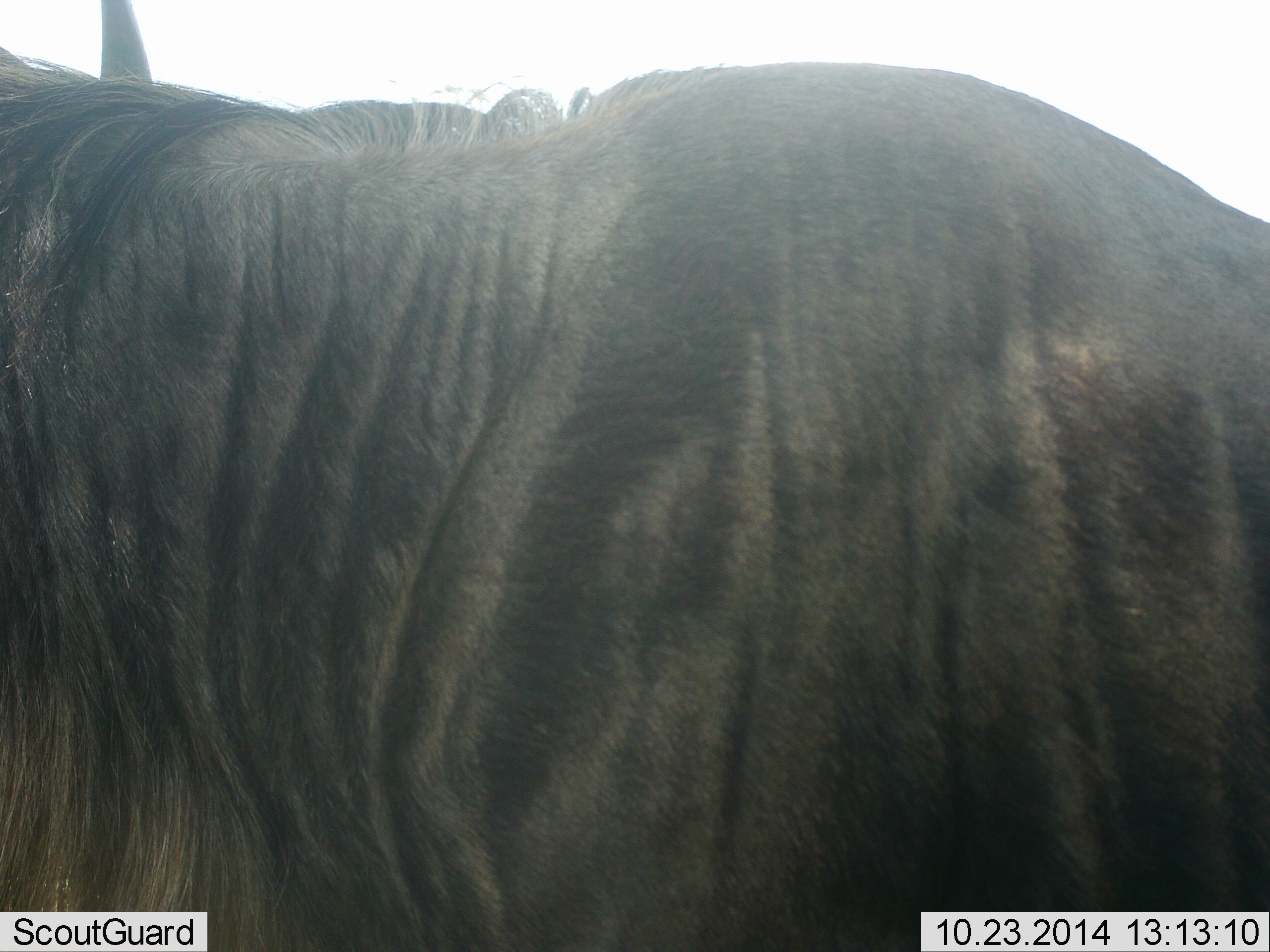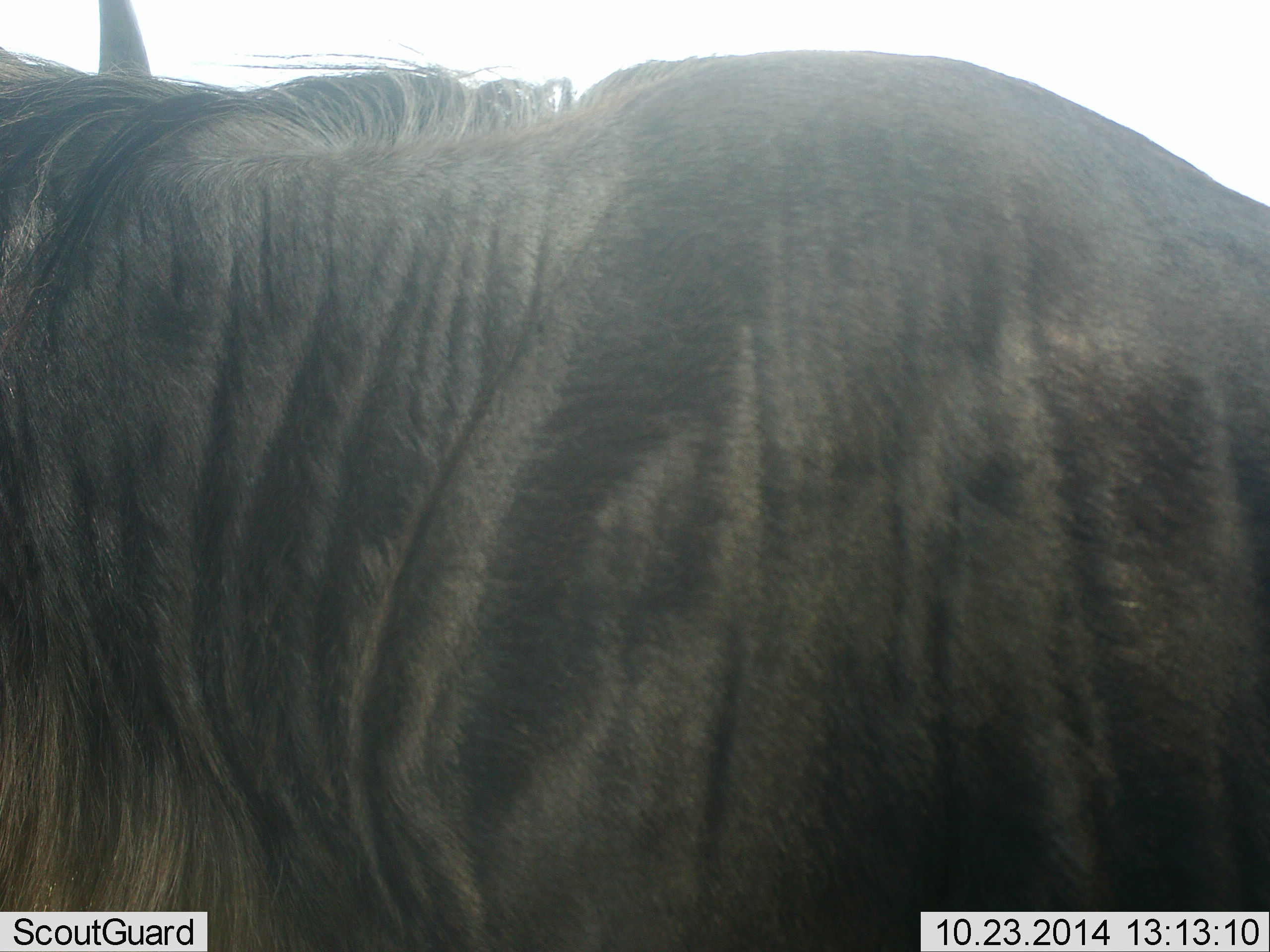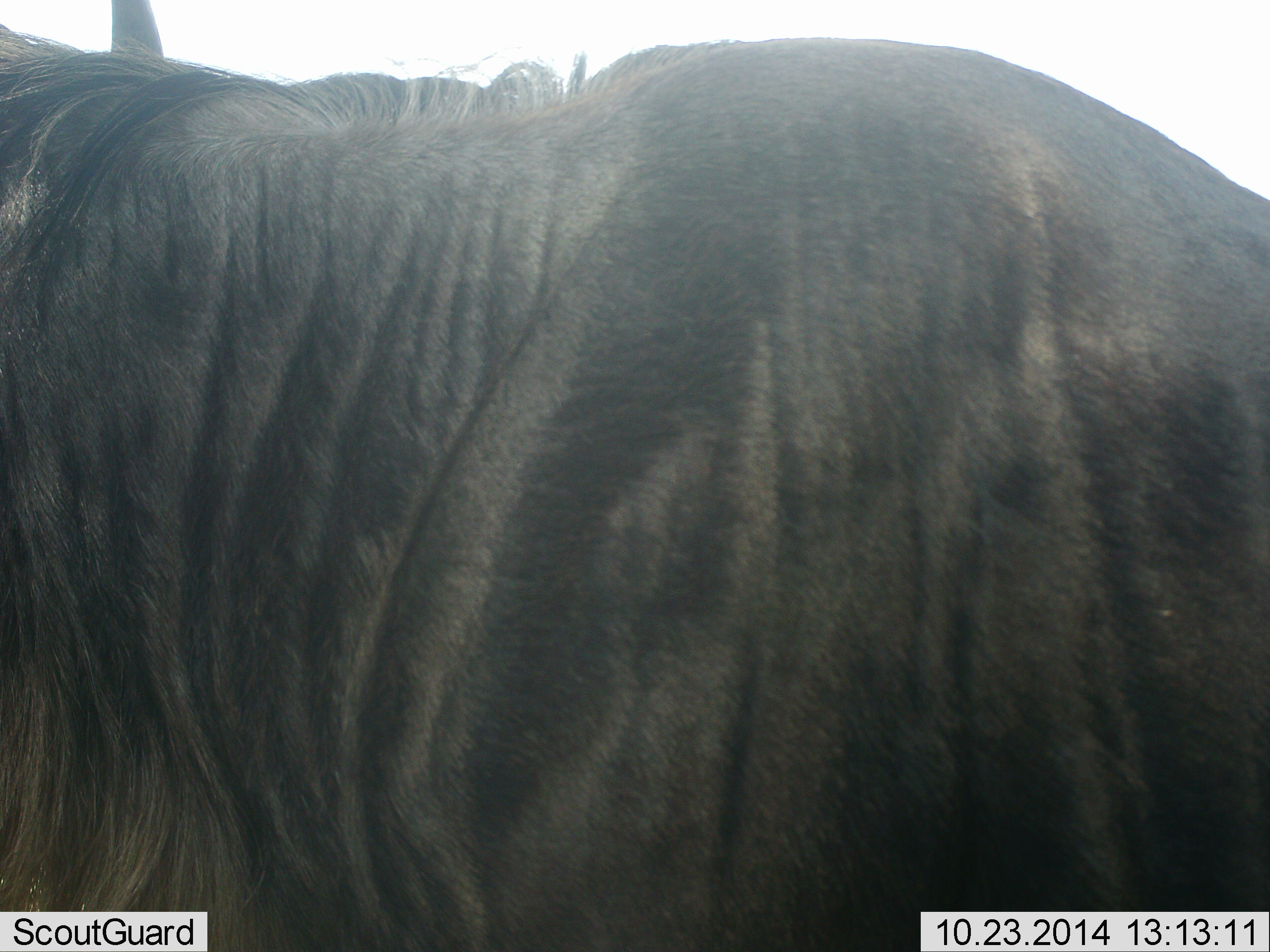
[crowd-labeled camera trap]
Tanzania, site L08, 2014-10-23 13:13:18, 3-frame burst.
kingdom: Animalia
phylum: Chordata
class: Mammalia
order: Artiodactyla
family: Bovidae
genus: Connochaetes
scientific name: Connochaetes taurinus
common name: blue wildebeest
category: wildebeest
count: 1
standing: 100%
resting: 0%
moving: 0%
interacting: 0%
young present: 0%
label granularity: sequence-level